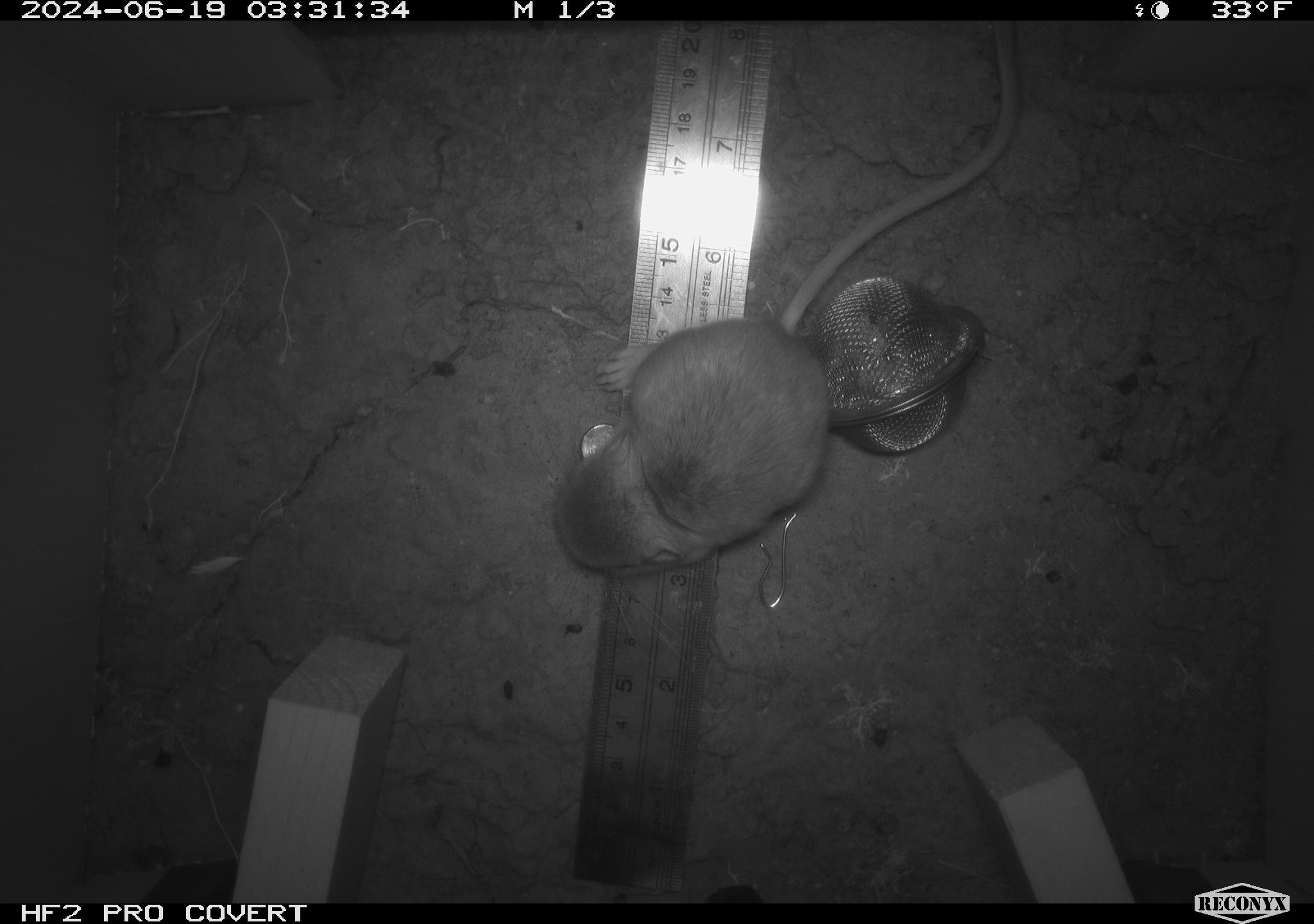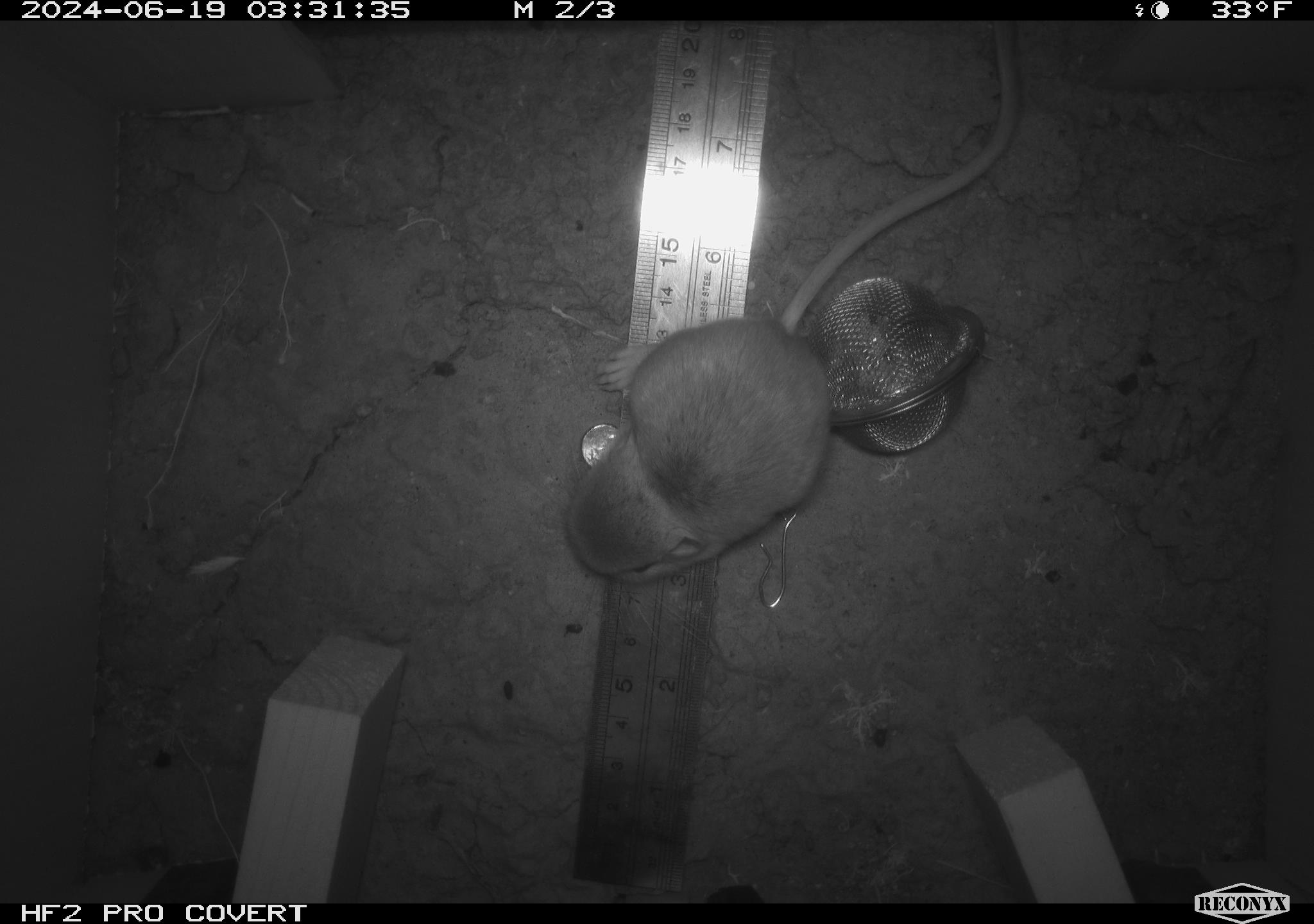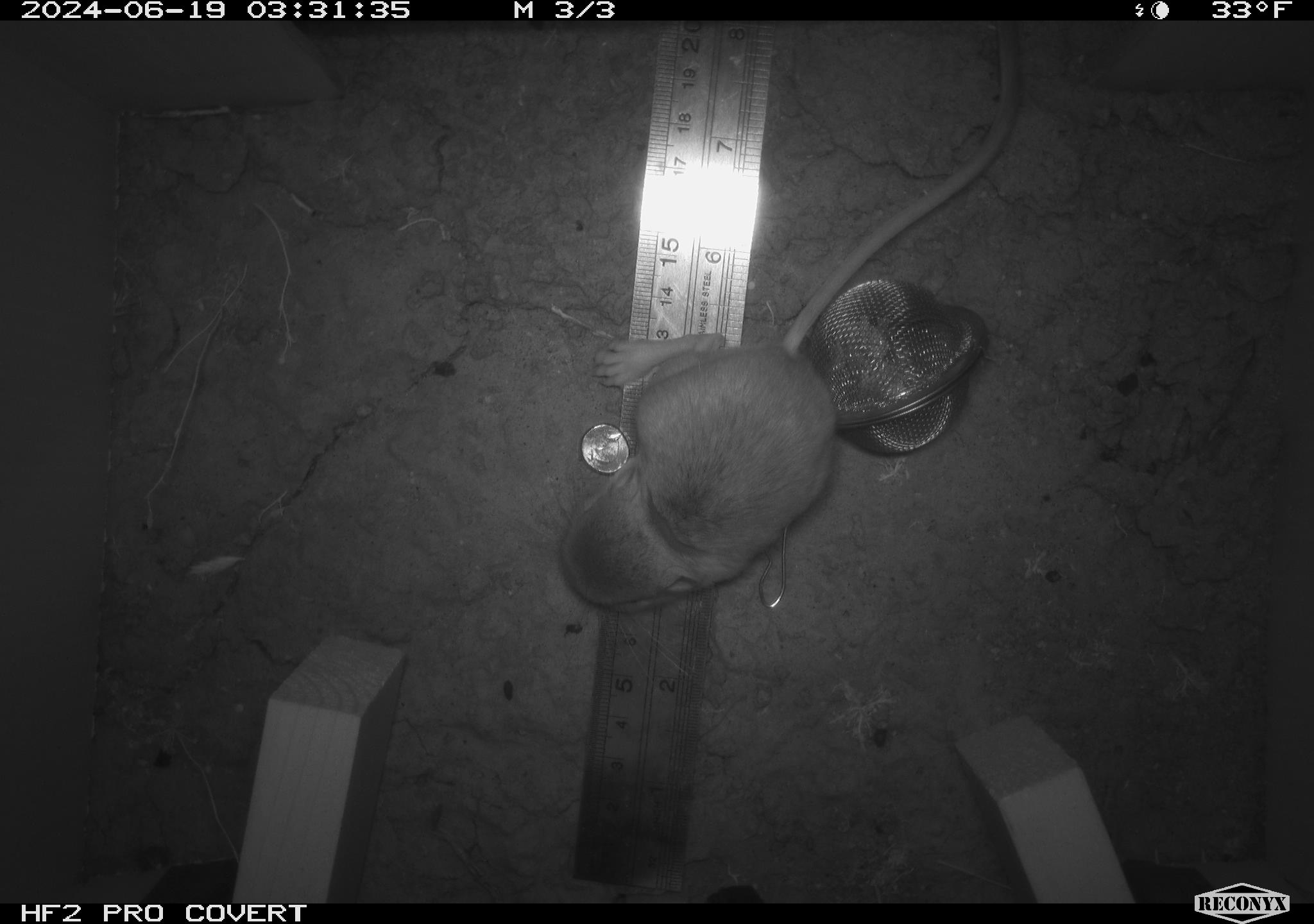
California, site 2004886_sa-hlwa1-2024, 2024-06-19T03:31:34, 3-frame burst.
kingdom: Animalia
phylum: Chordata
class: Mammalia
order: Rodentia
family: Heteromyidae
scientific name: Heteromyidae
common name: kangaroo rats and pocket mice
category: heteromyidae family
Heteromyidae family (kangaroo rats and pocket mice) (Heteromyidae).